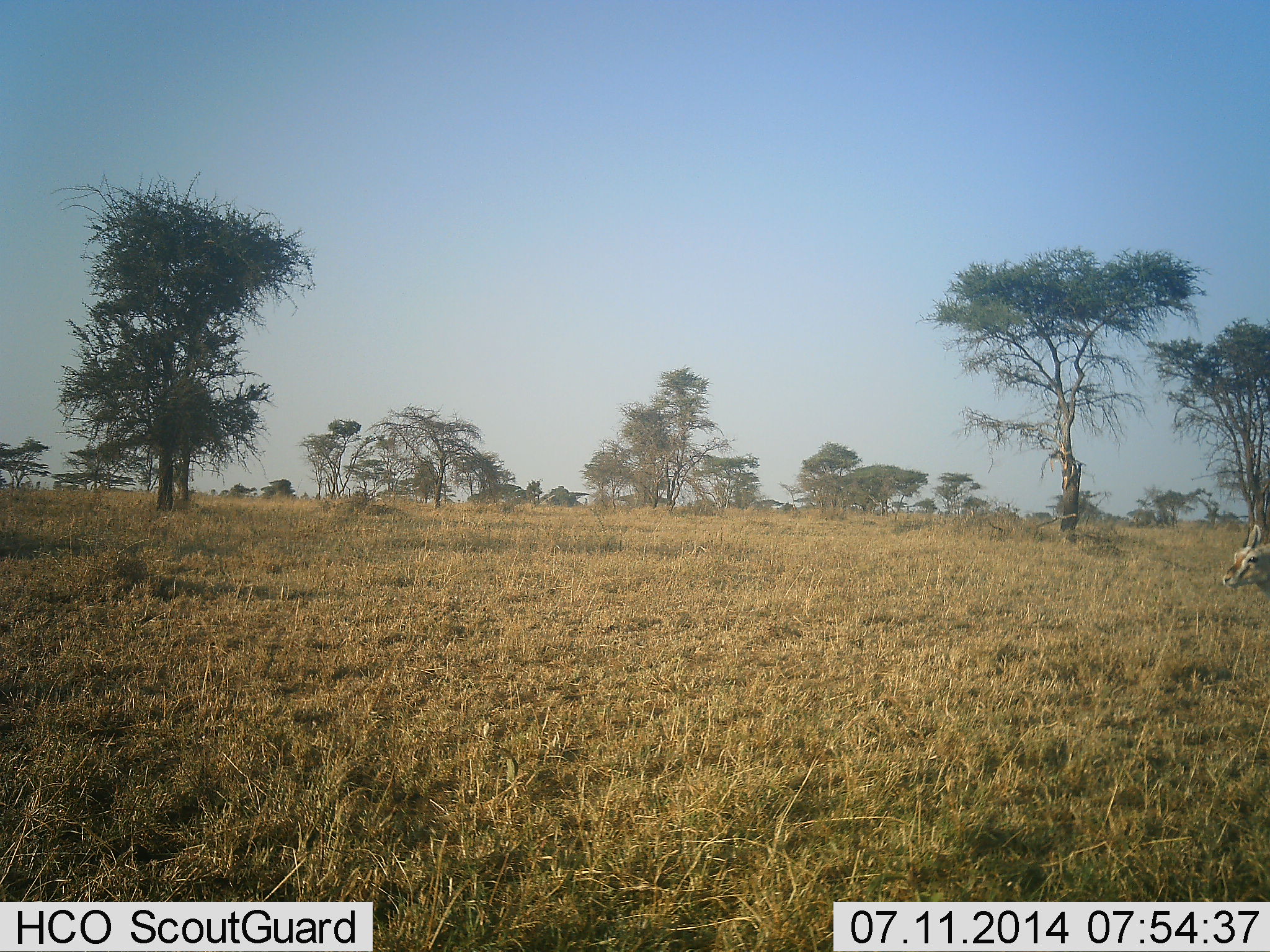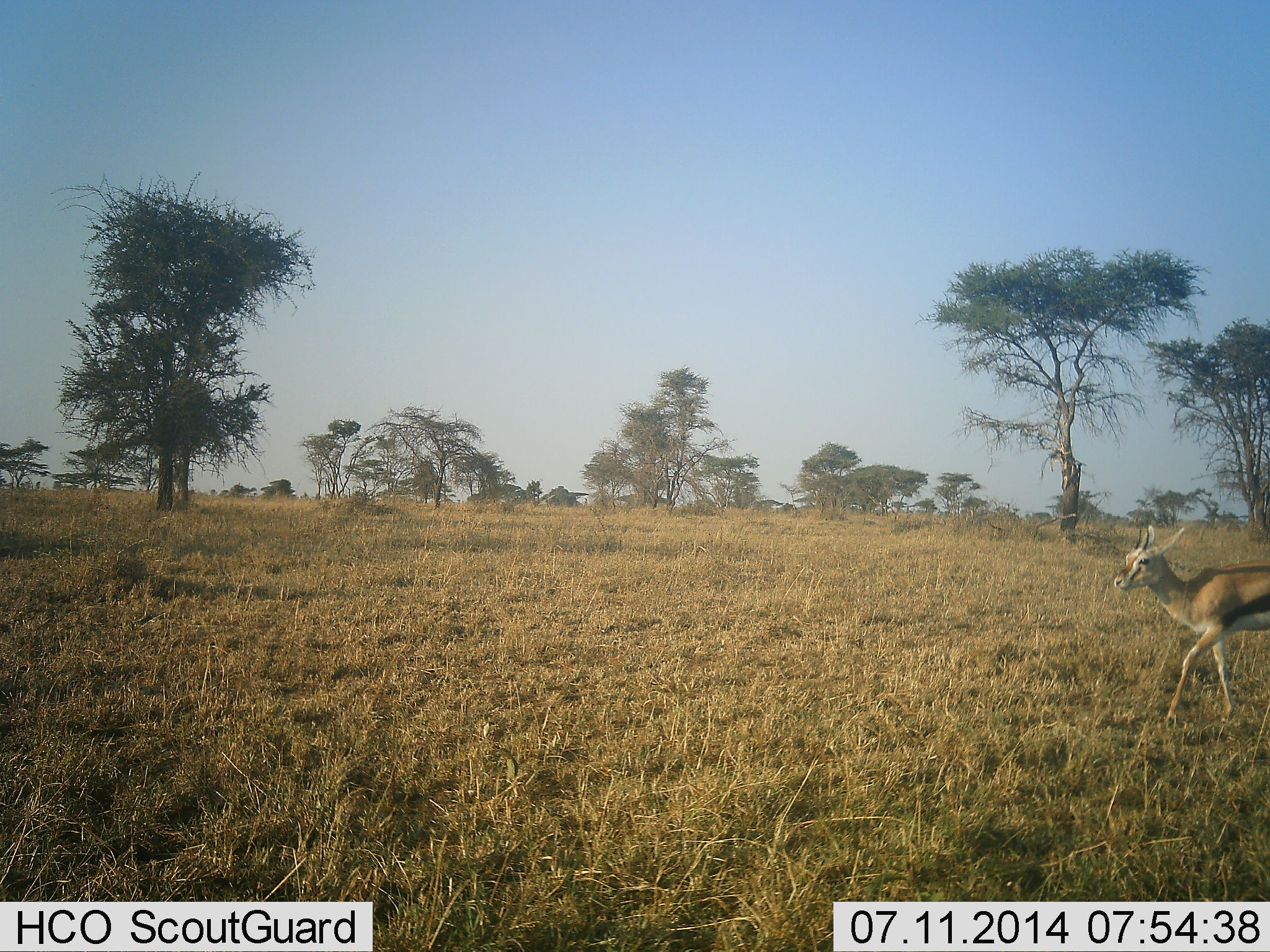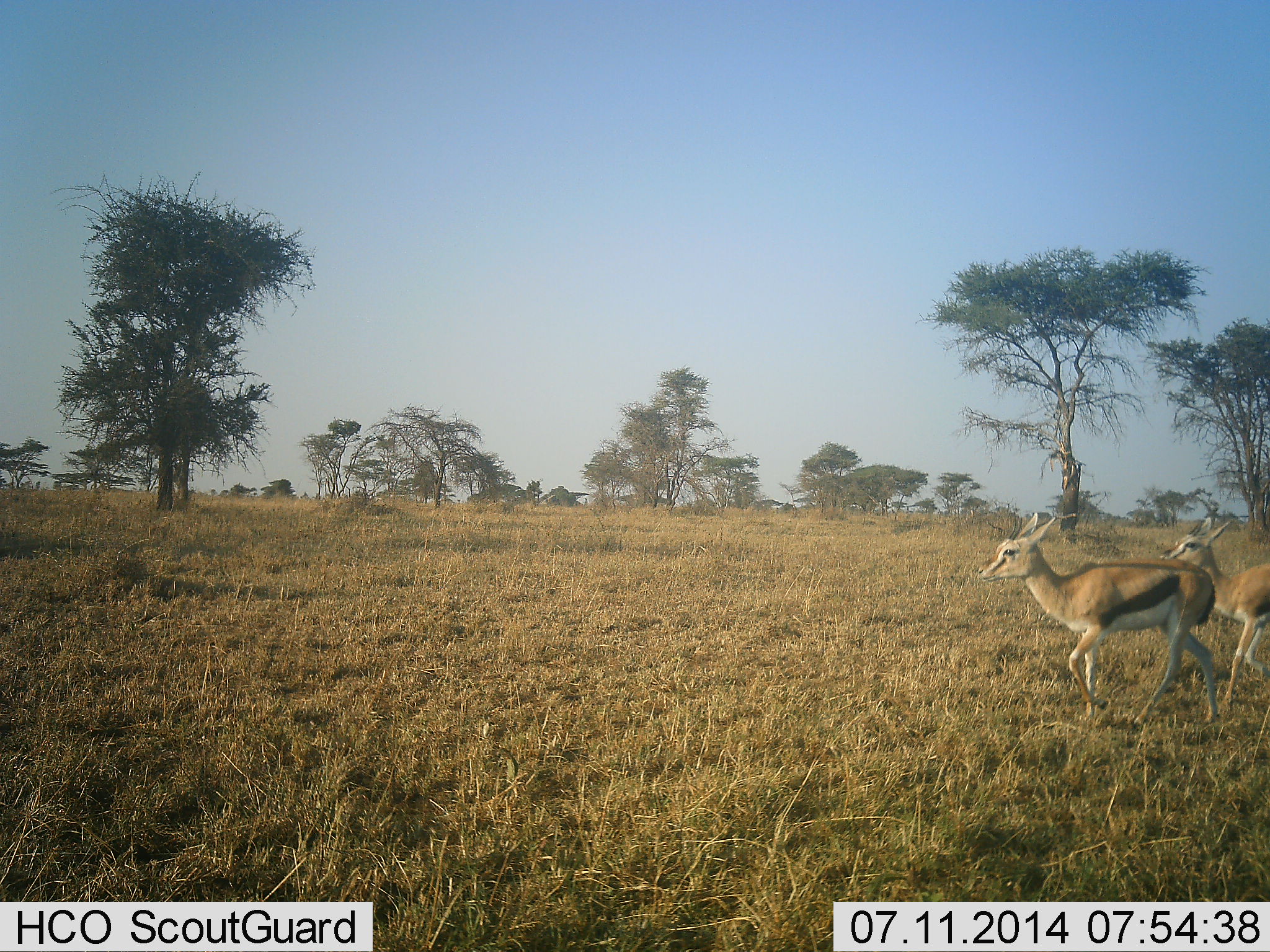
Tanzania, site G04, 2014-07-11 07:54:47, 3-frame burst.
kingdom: Animalia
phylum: Chordata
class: Mammalia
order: Artiodactyla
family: Bovidae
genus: Eudorcas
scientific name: Eudorcas thomsonii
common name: thomson's gazelle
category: gazellethomsons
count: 2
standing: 0%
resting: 0%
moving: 100%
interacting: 0%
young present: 10%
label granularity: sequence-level